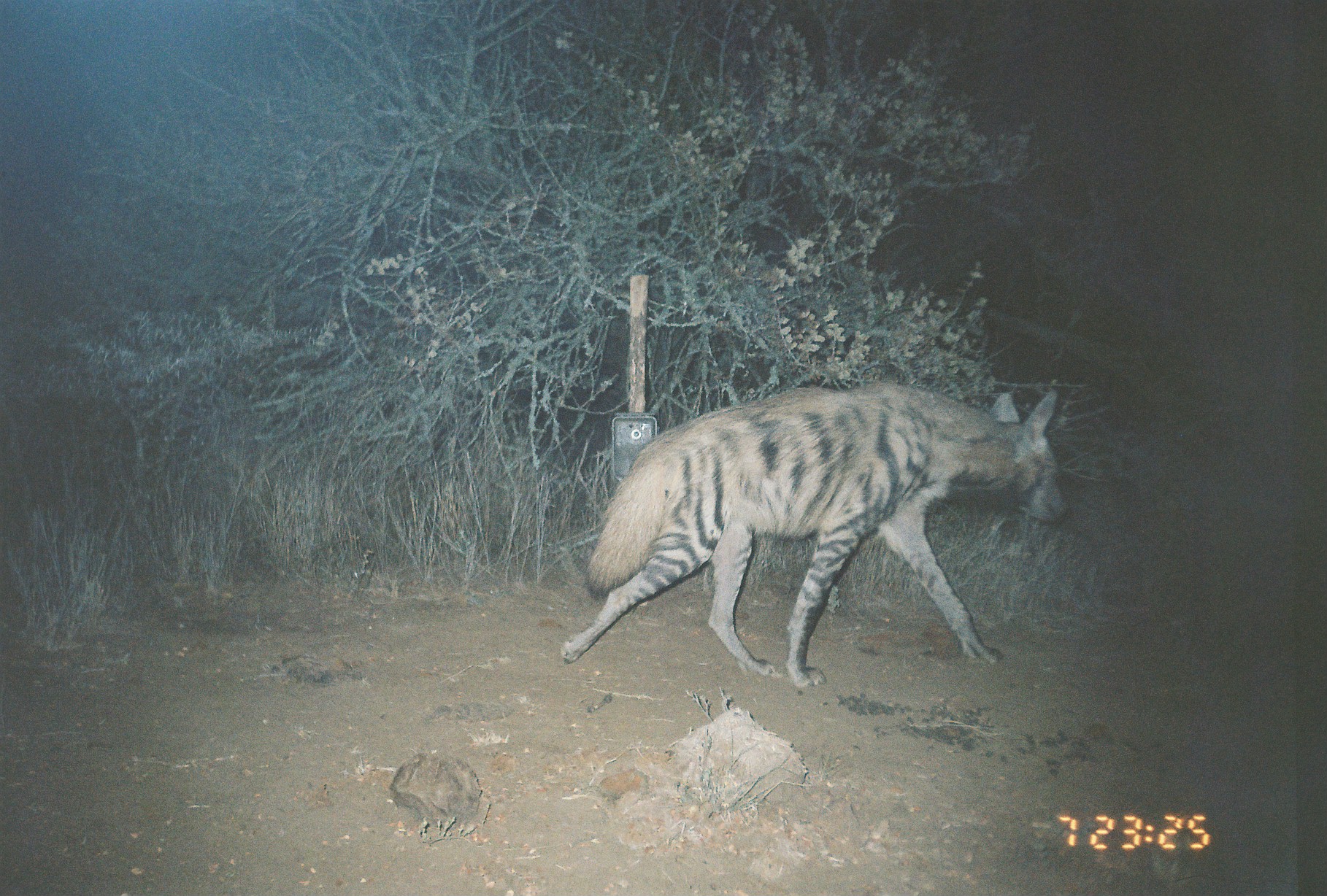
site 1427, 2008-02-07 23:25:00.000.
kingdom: Animalia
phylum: Chordata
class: Mammalia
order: Carnivora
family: Hyaenidae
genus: Hyaena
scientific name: Hyaena hyaena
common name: striped hyena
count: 1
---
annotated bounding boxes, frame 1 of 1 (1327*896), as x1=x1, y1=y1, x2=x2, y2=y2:
hyaena hyaena: x1=560, y1=381, x2=1068, y2=689